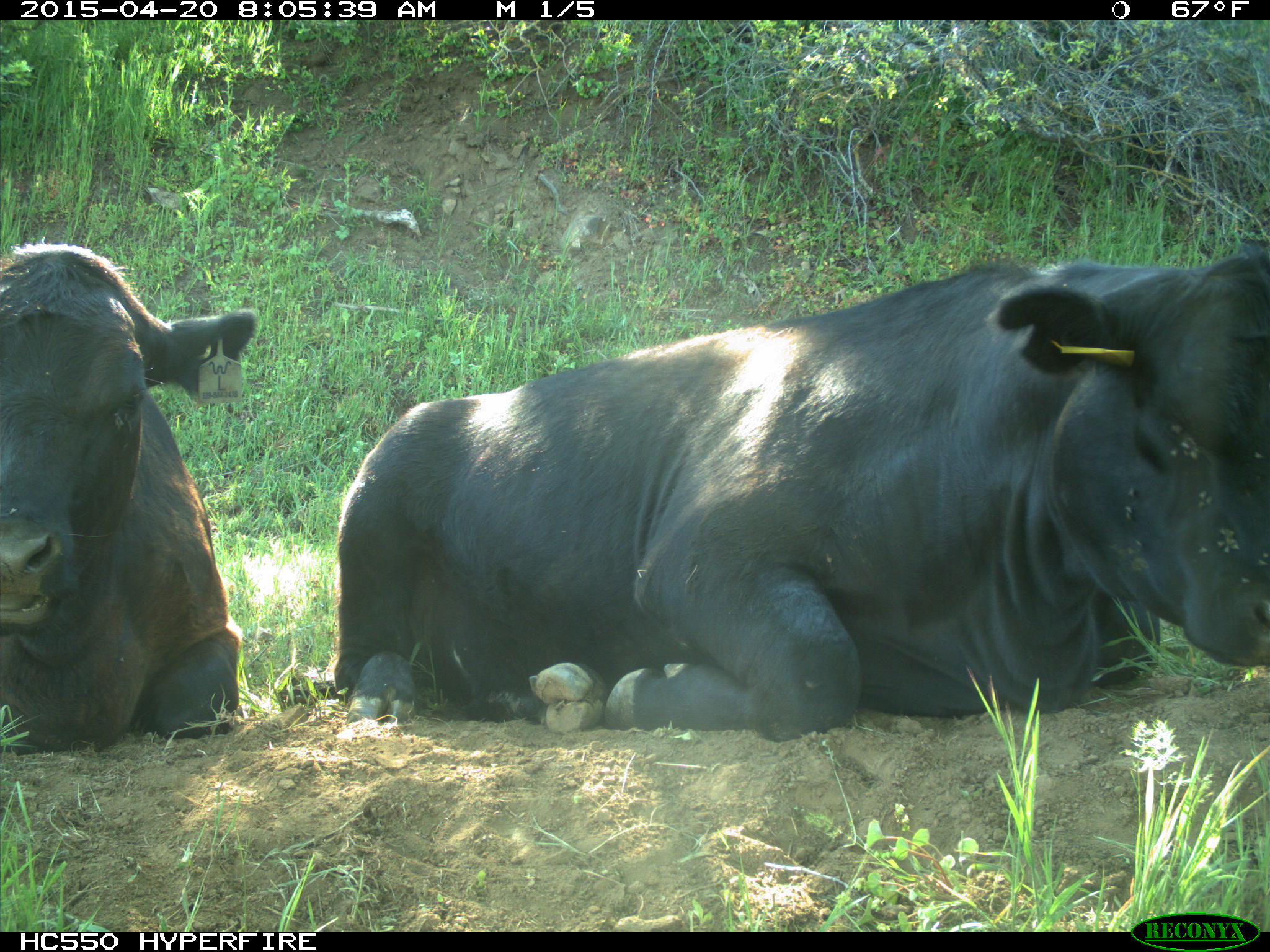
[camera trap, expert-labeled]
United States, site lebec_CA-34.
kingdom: Animalia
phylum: Chordata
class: Mammalia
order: Artiodactyla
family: Bovidae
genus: Bos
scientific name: Bos taurus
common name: domestic cow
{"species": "Bos taurus (domestic cow)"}